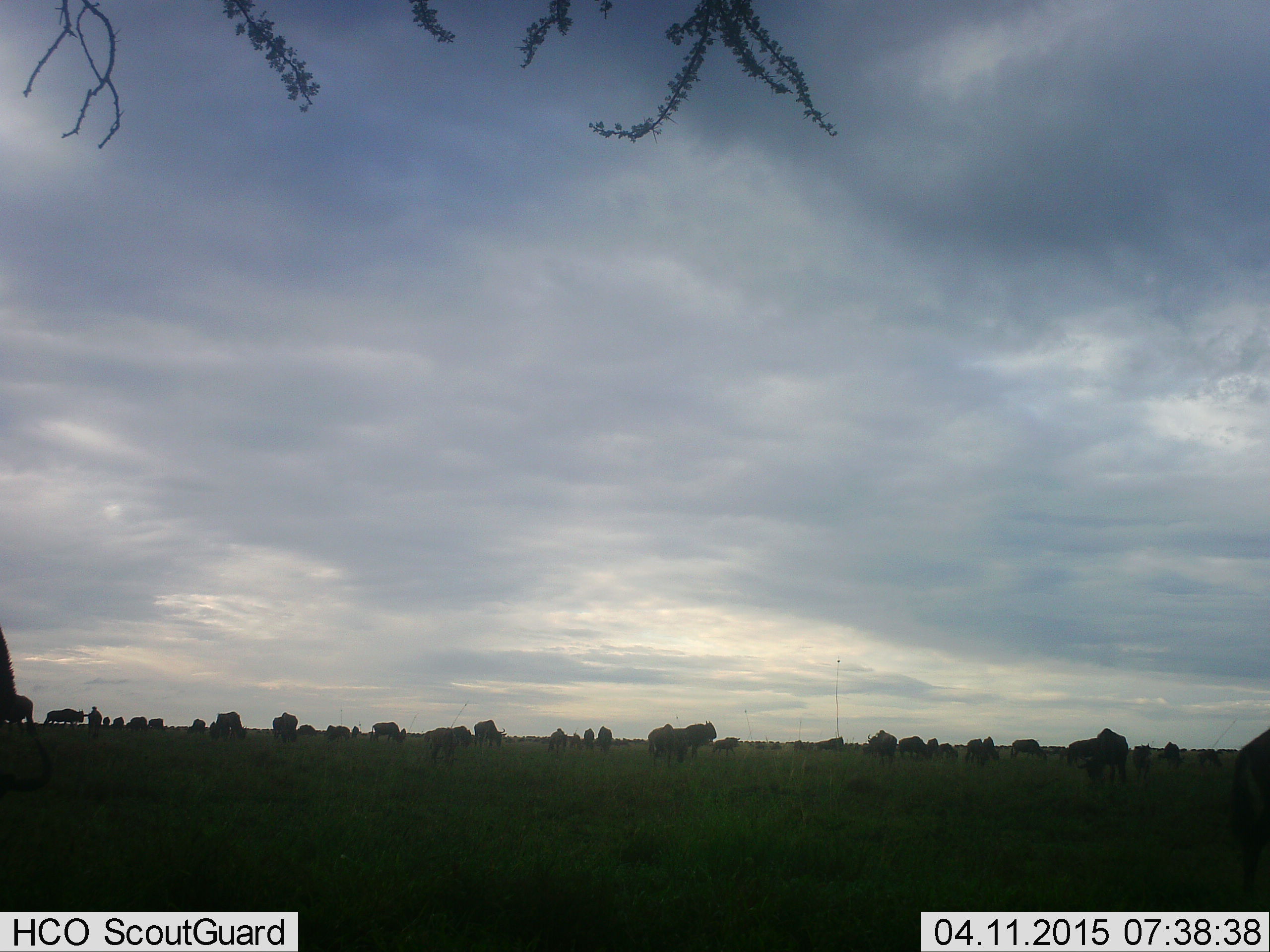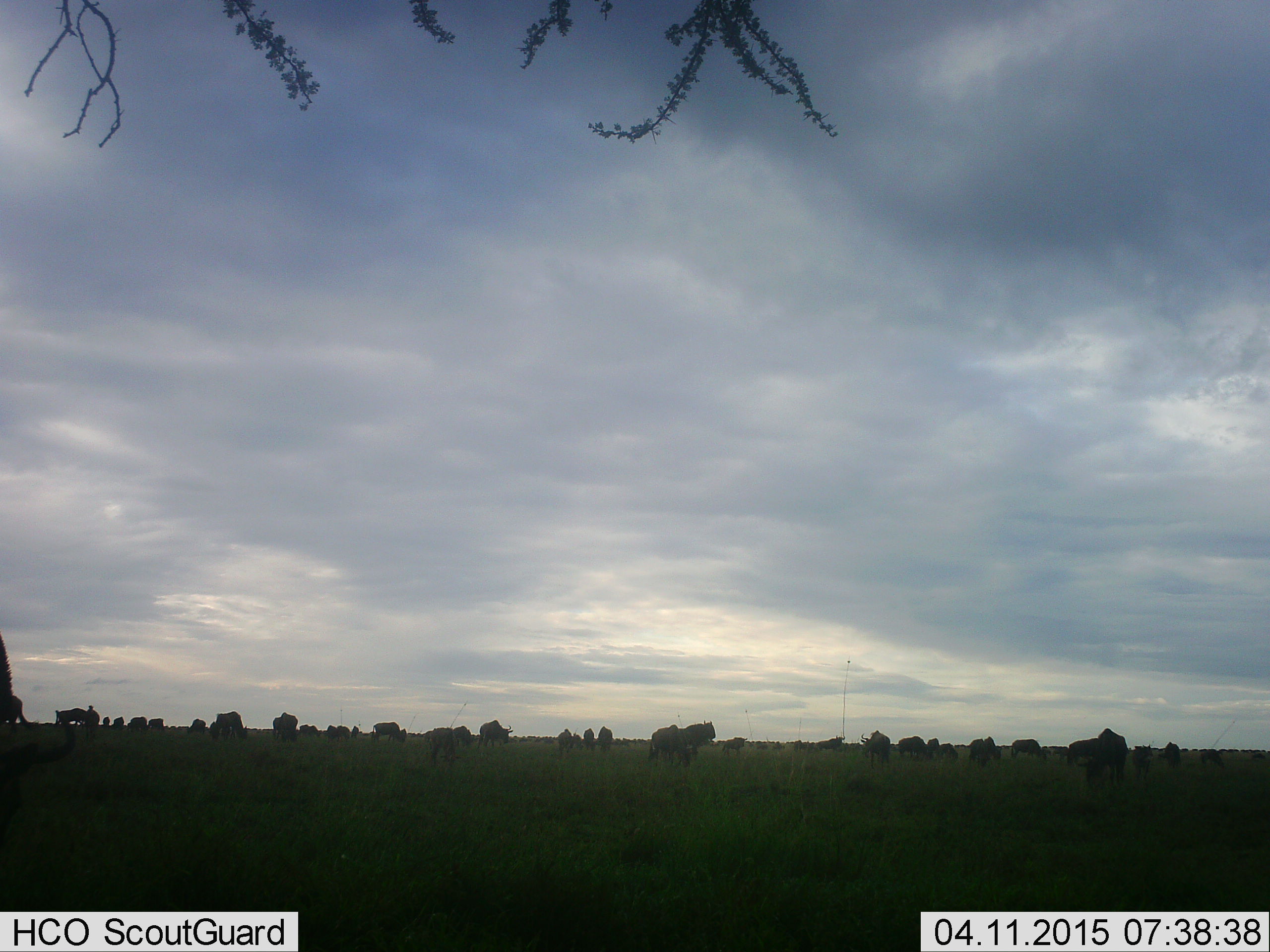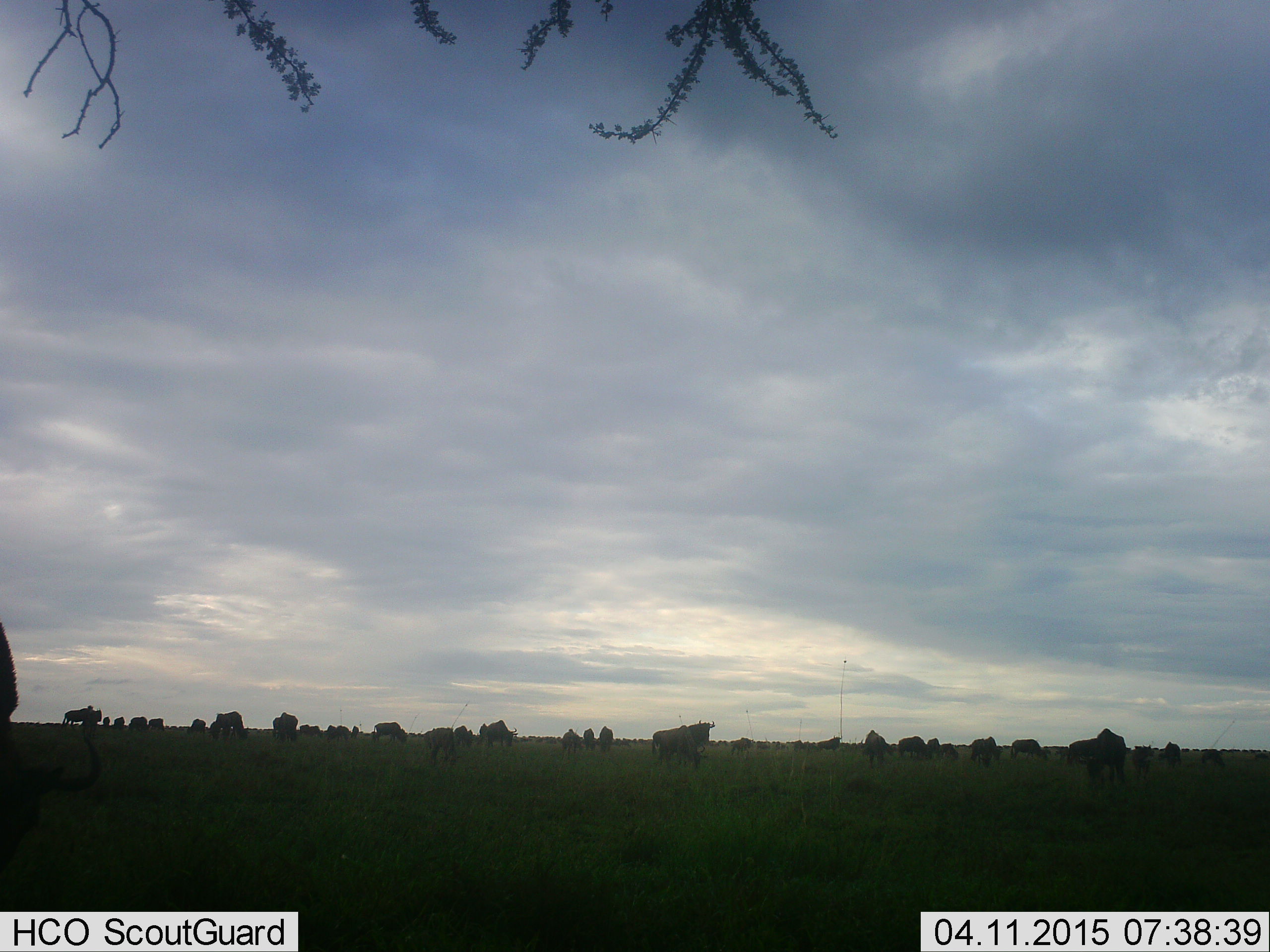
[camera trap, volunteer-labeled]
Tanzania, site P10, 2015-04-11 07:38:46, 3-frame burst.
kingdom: Animalia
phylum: Chordata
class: Mammalia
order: Artiodactyla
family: Bovidae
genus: Connochaetes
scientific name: Connochaetes taurinus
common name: blue wildebeest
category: wildebeest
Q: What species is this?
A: Wildebeest (blue wildebeest) (Connochaetes taurinus).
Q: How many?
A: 11-50.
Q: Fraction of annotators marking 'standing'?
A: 100%.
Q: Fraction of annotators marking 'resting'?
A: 20%.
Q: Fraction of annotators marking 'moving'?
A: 70%.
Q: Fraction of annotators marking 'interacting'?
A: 0%.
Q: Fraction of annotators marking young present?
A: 10%.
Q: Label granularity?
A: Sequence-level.